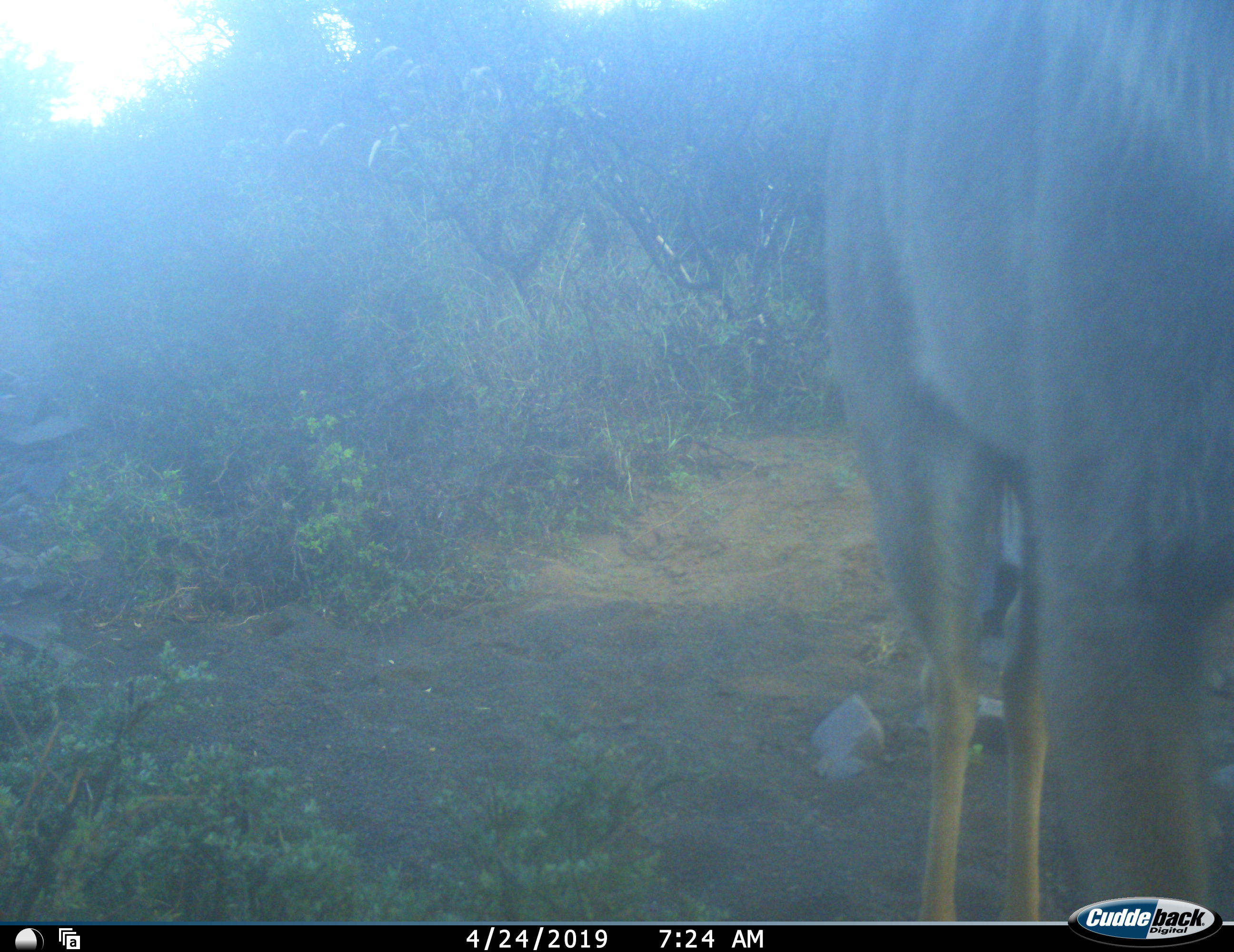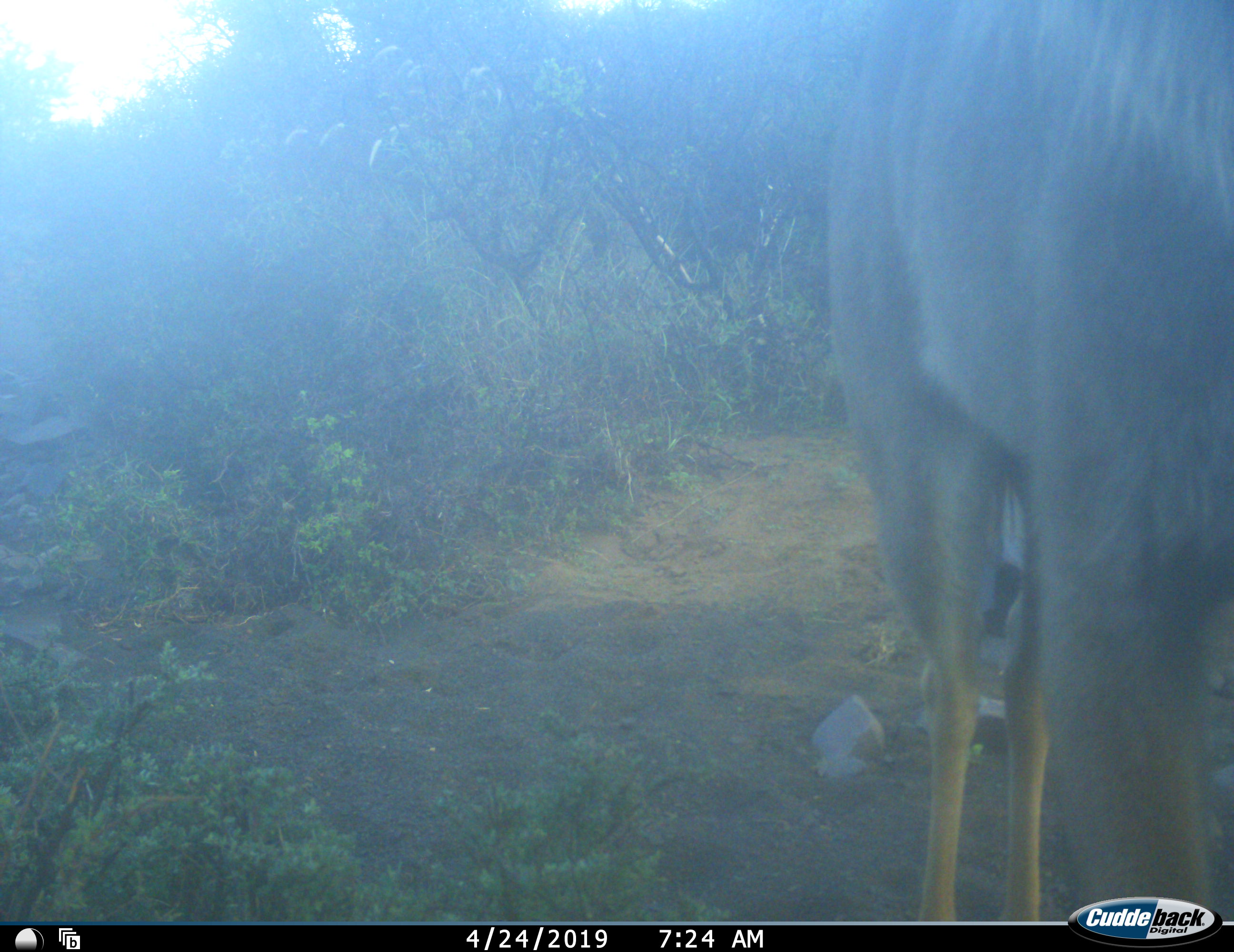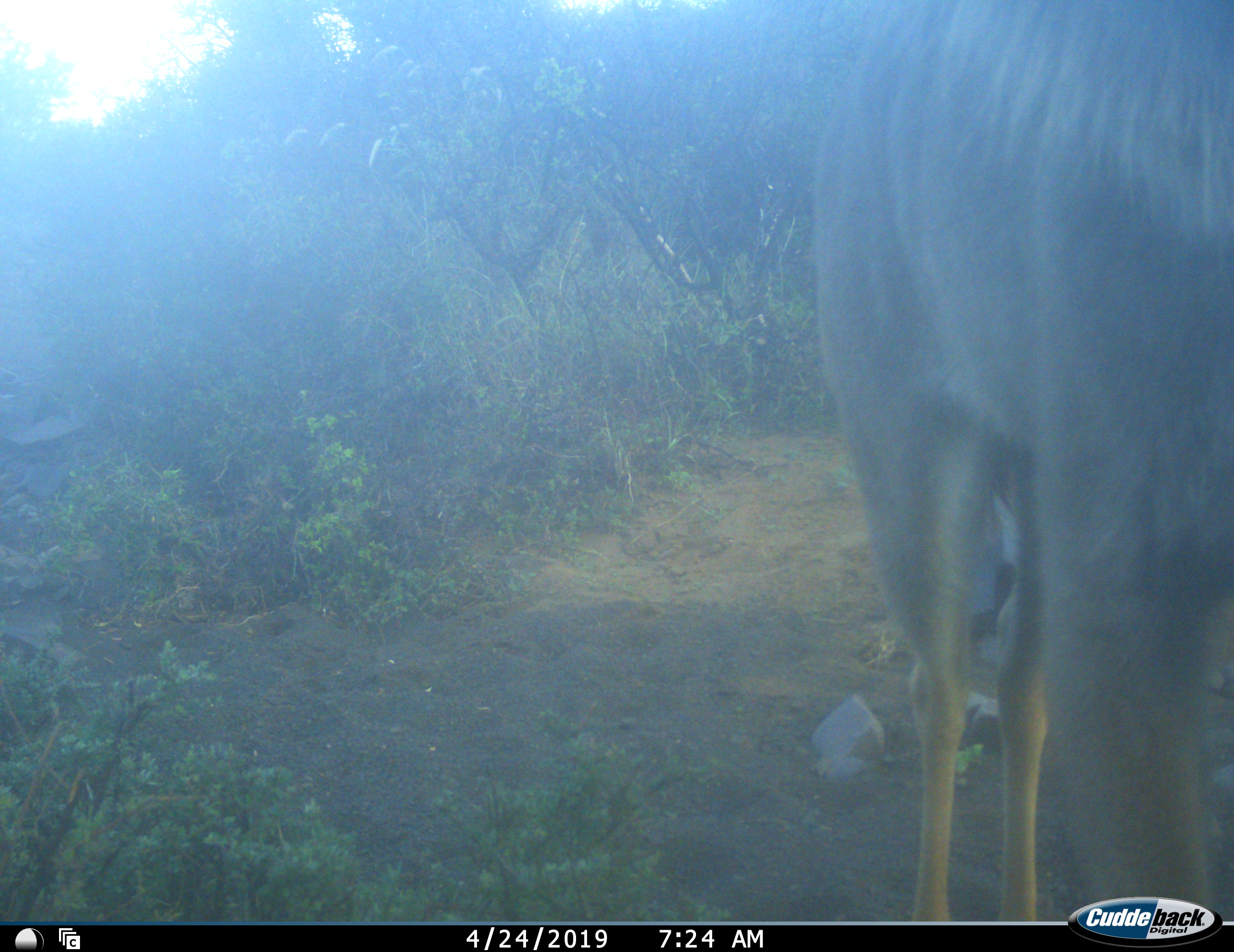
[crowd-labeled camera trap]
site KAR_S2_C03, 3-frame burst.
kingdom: Animalia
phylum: Chordata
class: Mammalia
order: Artiodactyla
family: Bovidae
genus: Tragelaphus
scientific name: Tragelaphus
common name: kudu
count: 1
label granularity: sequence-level